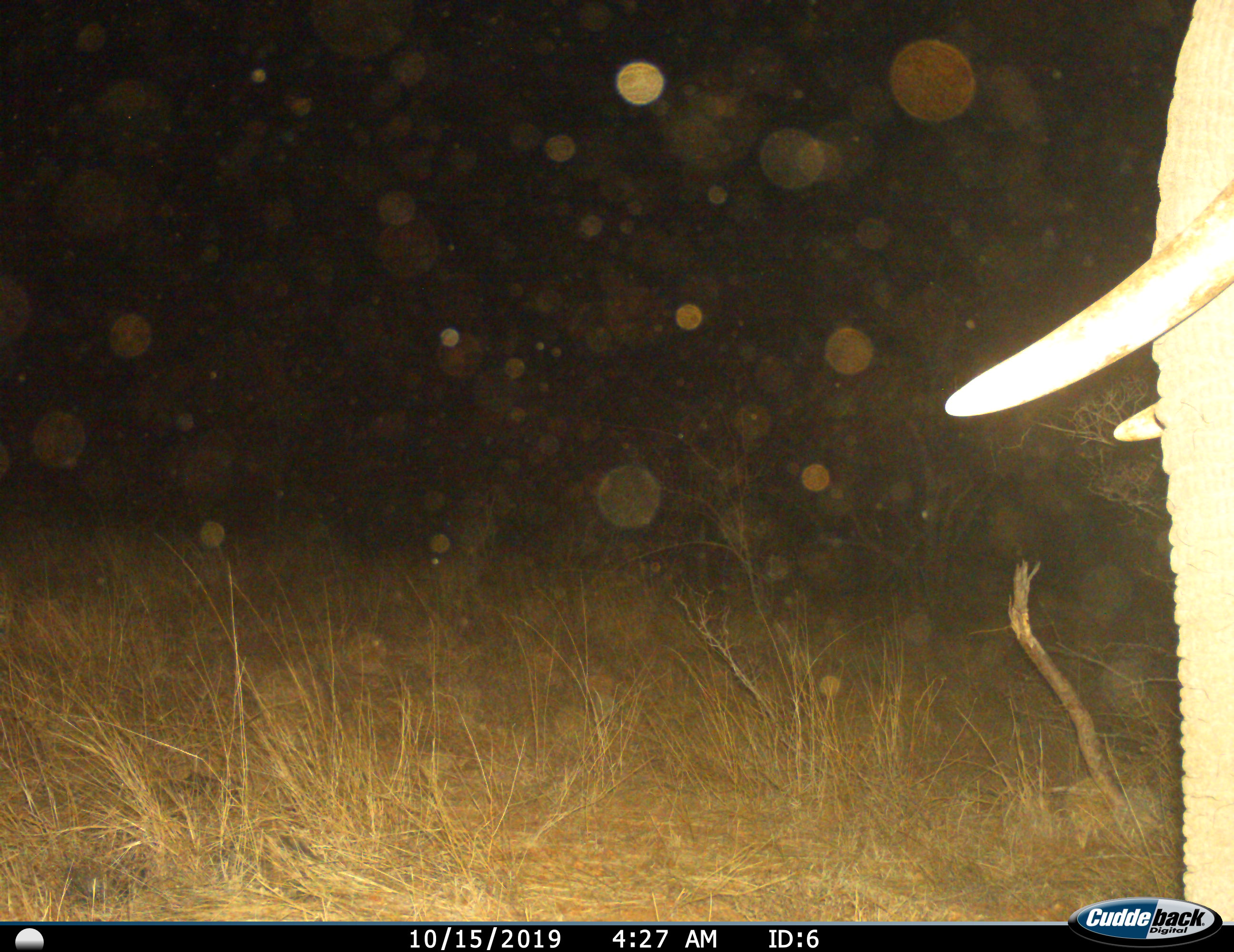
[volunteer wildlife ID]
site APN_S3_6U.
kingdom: Animalia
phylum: Chordata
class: Mammalia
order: Proboscidea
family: Elephantidae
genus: Loxodonta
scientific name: Loxodonta africana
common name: african bush elephant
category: elephant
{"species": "elephant (african bush elephant) (Loxodonta africana)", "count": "1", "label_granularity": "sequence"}